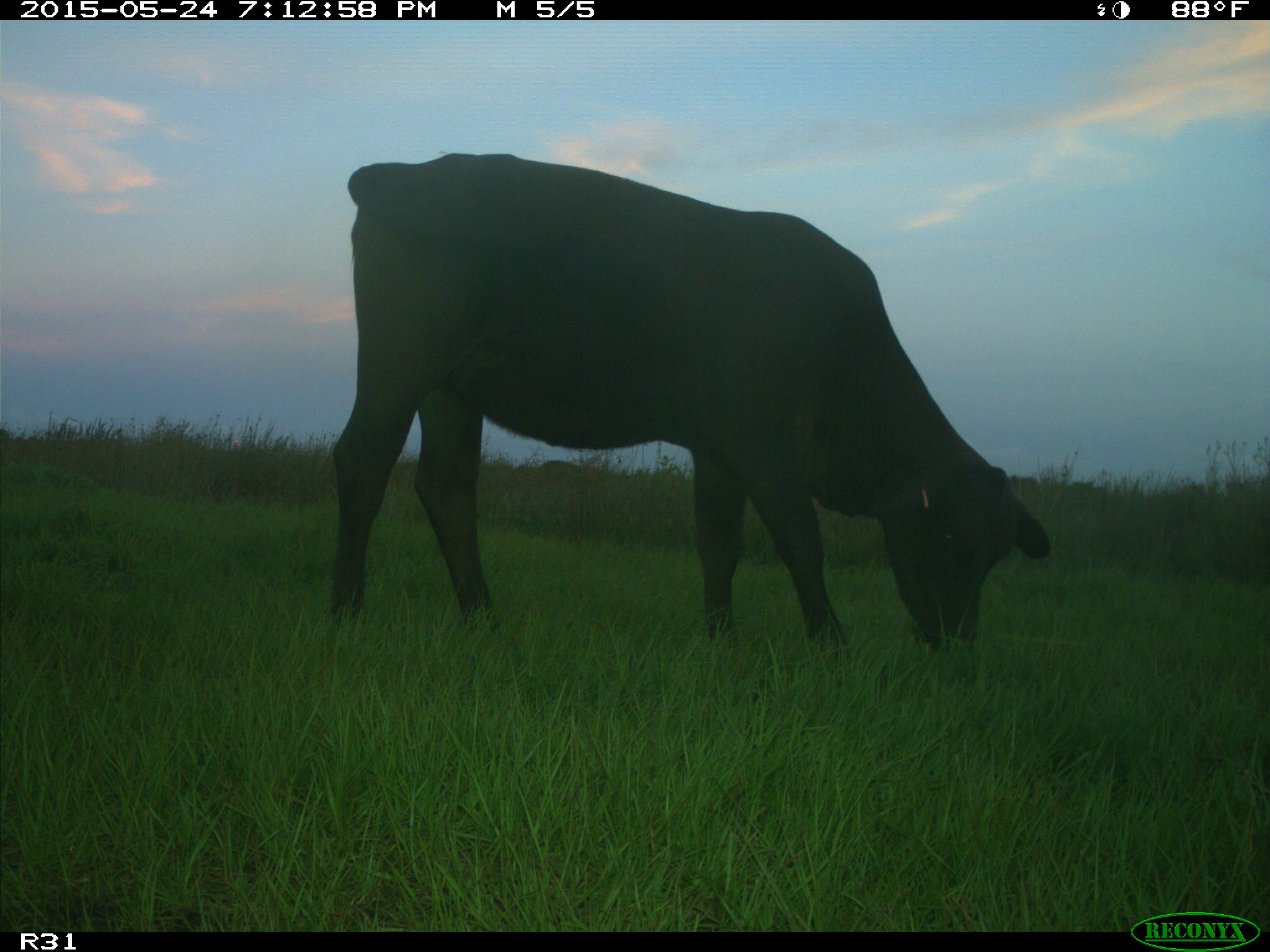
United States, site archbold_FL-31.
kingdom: Animalia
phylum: Chordata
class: Mammalia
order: Artiodactyla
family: Bovidae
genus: Bos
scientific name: Bos taurus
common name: domestic cow